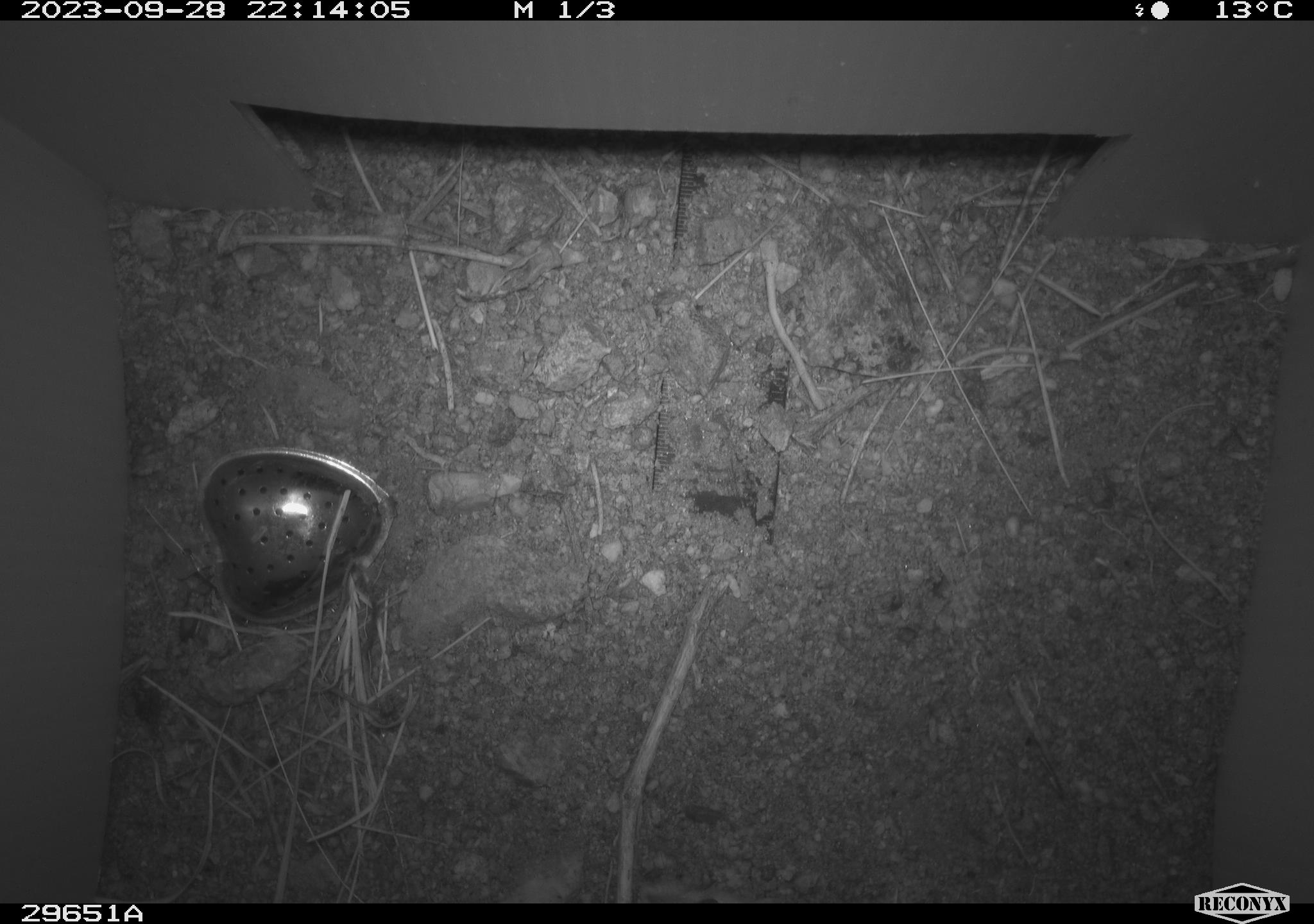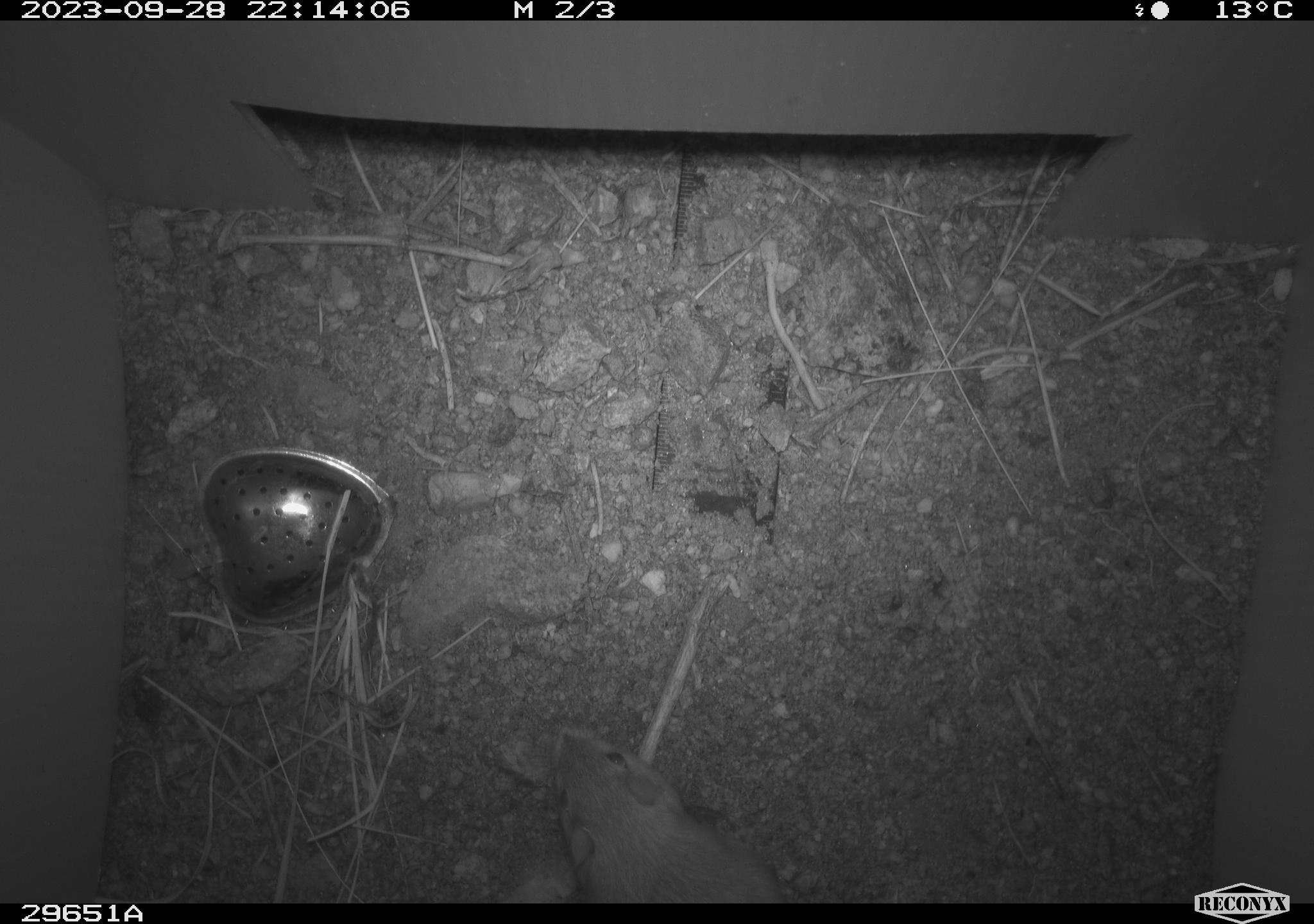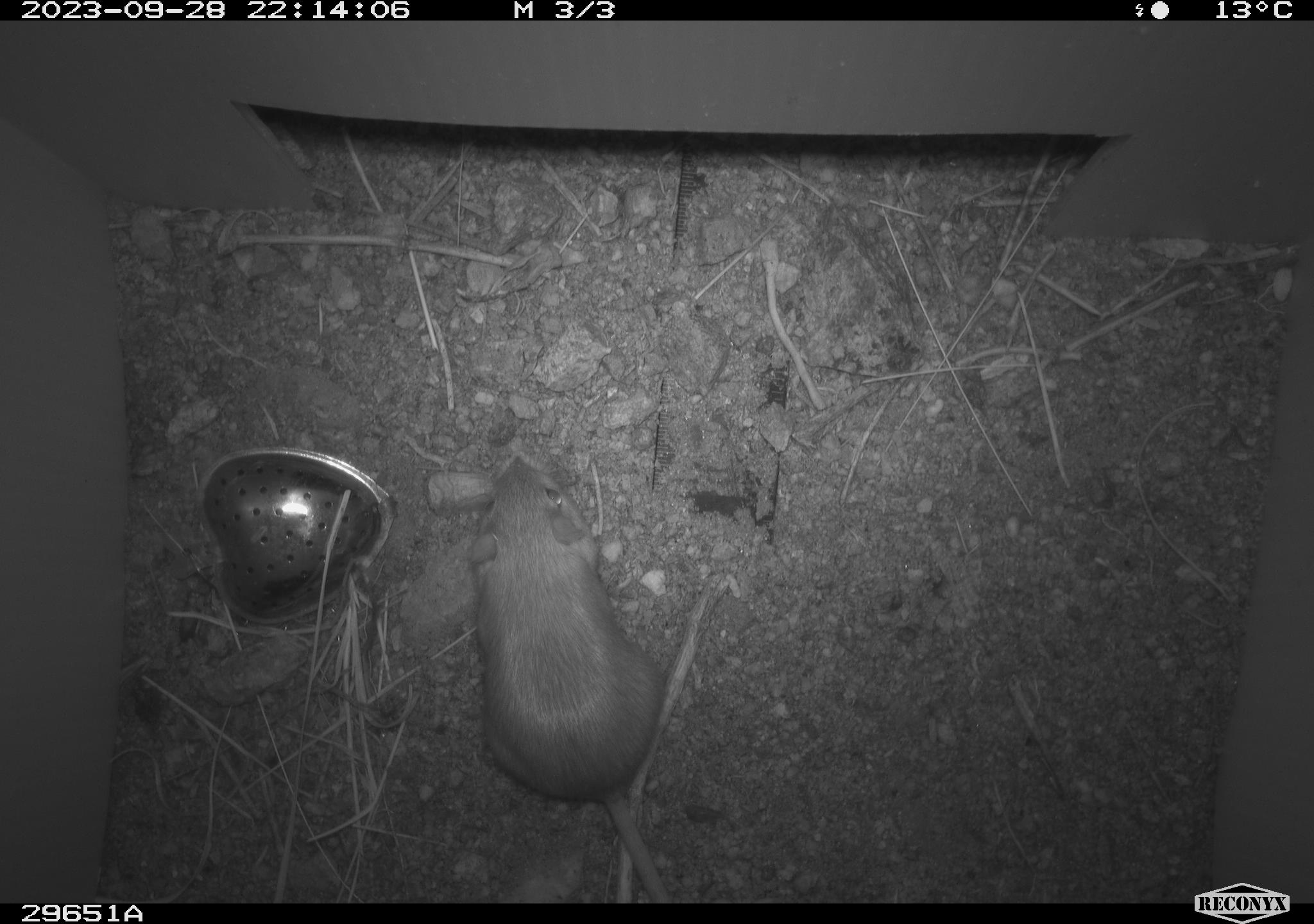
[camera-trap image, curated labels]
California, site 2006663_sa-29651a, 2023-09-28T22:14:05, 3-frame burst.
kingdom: Animalia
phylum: Chordata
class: Mammalia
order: Rodentia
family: Heteromyidae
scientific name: Heteromyidae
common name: kangaroo rats and pocket mice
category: heteromyidae family